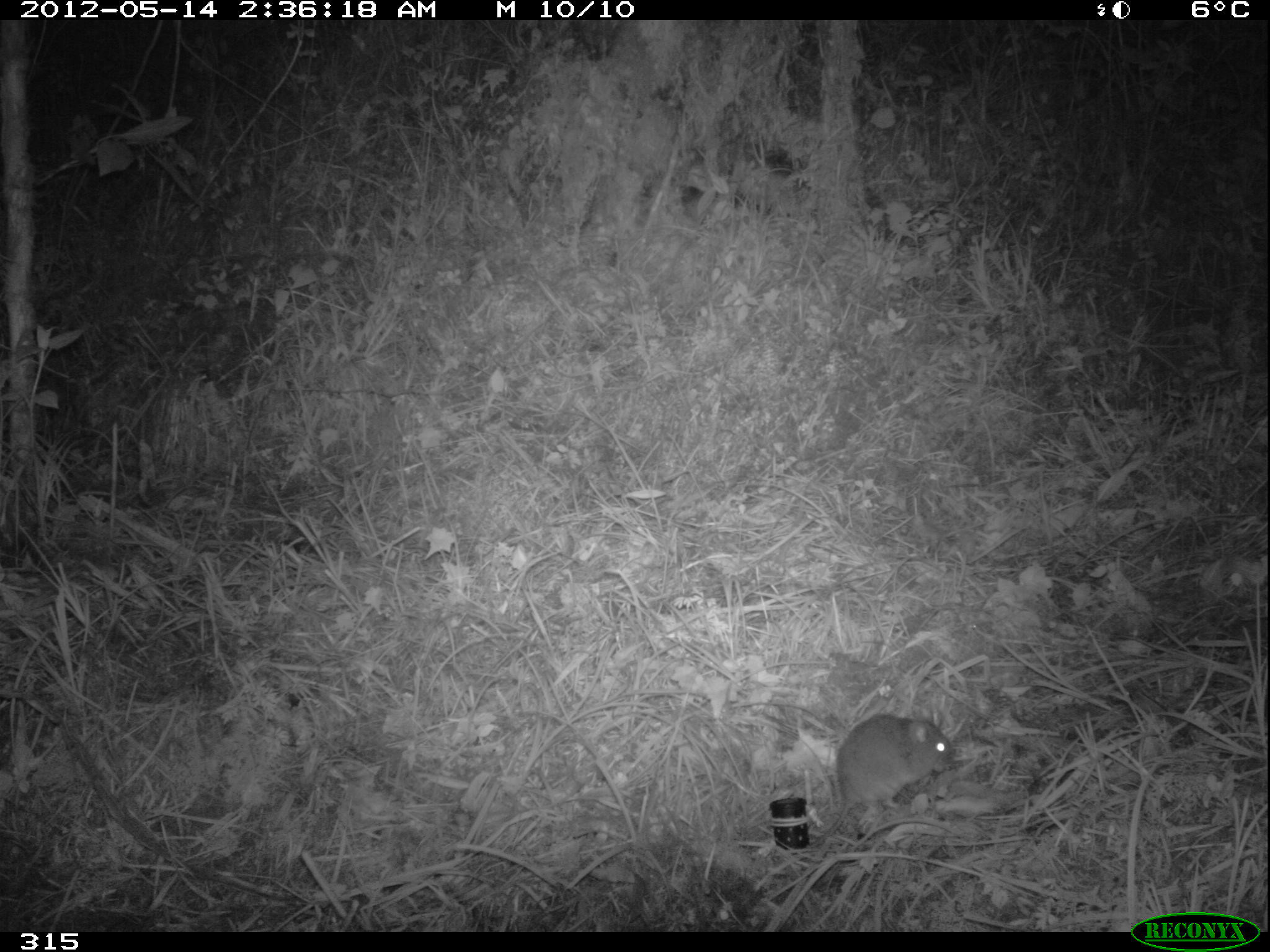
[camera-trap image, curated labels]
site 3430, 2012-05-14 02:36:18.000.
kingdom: Animalia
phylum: Chordata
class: Mammalia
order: Rodentia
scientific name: Rodentia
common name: rodents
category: unknown rodent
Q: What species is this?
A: Unknown rodent (rodents) (Rodentia).